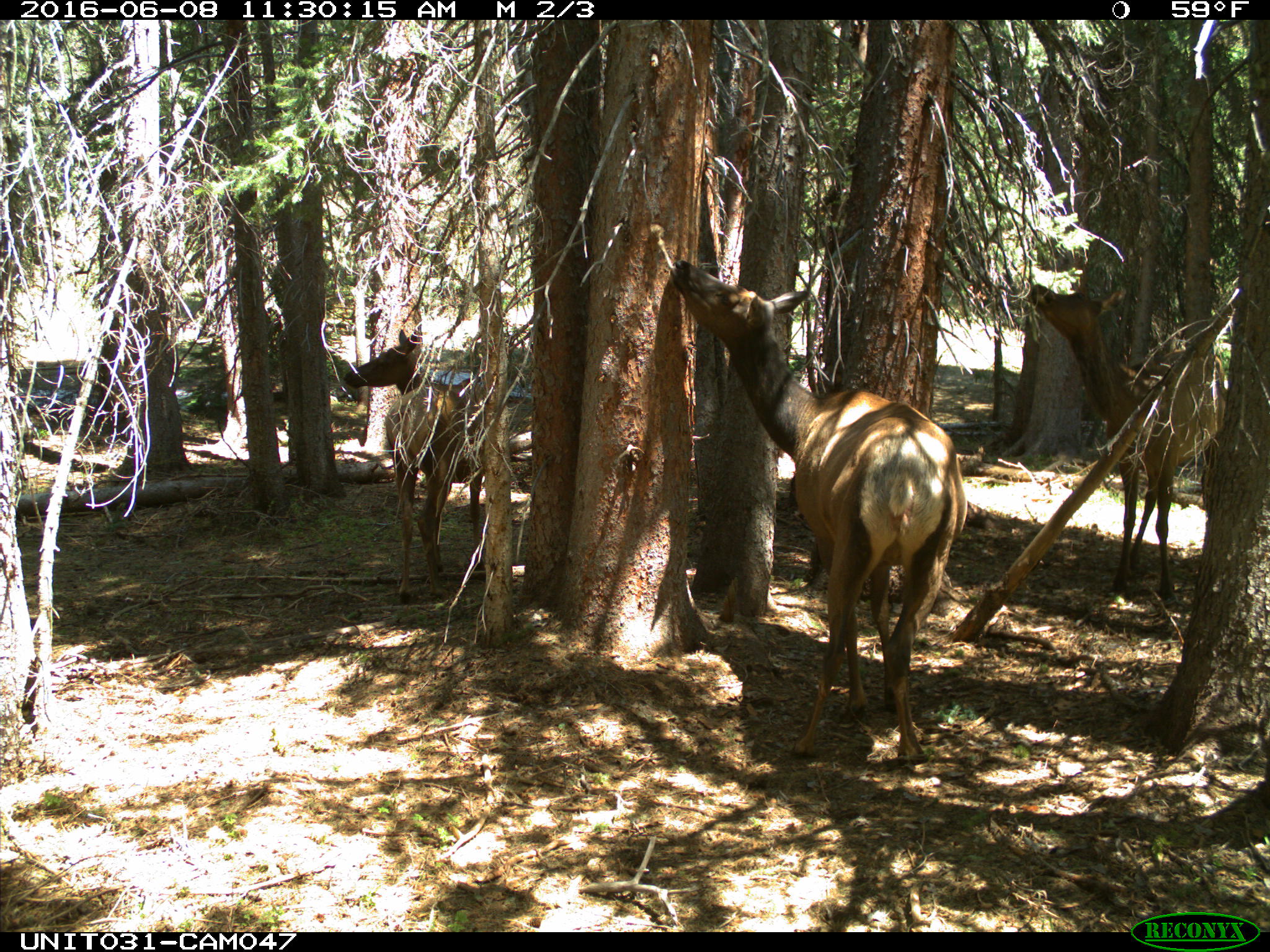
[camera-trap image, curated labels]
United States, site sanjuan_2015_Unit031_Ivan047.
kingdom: Animalia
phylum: Chordata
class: Mammalia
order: Artiodactyla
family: Cervidae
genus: Cervus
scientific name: Cervus elaphus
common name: red deer